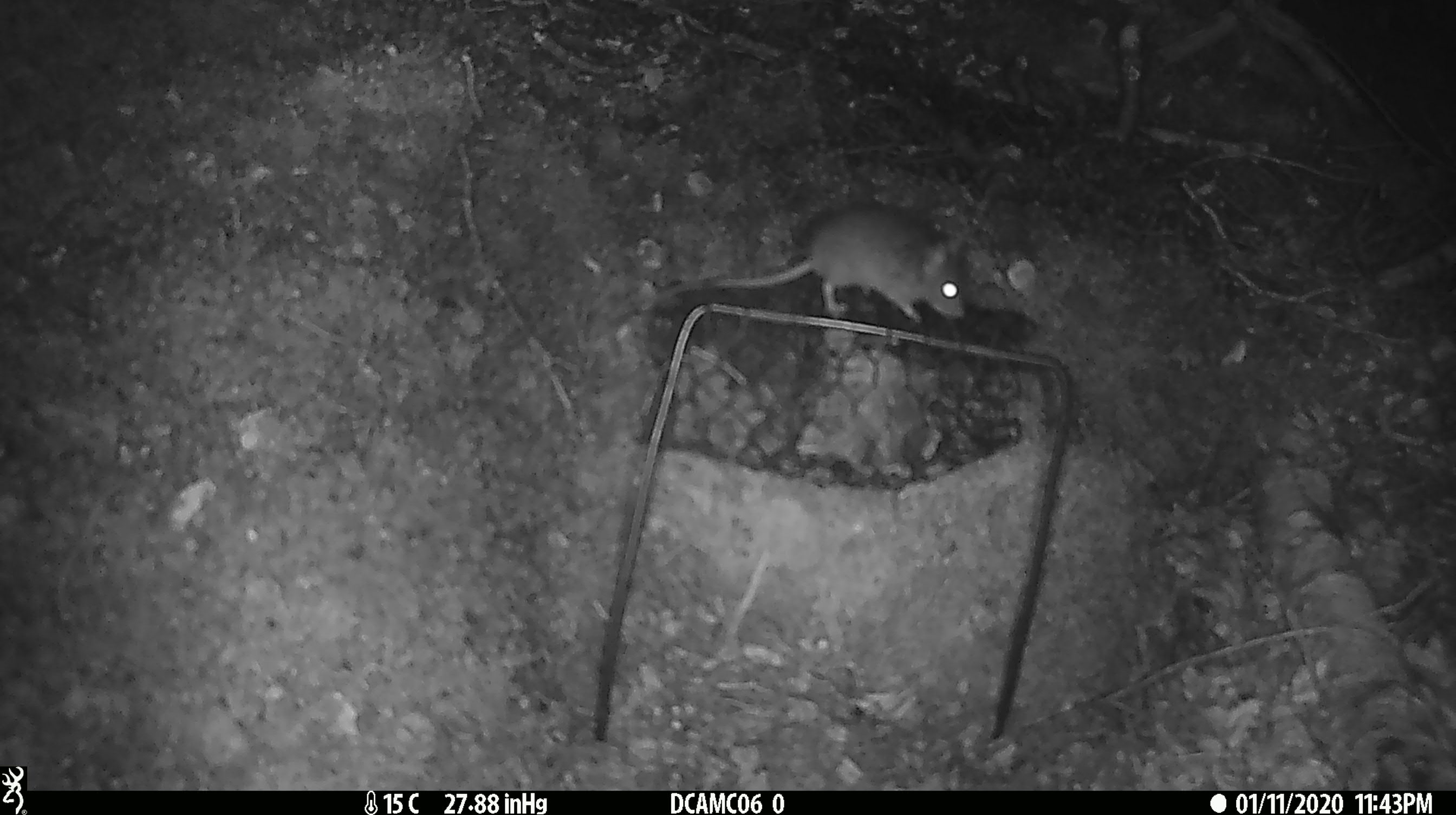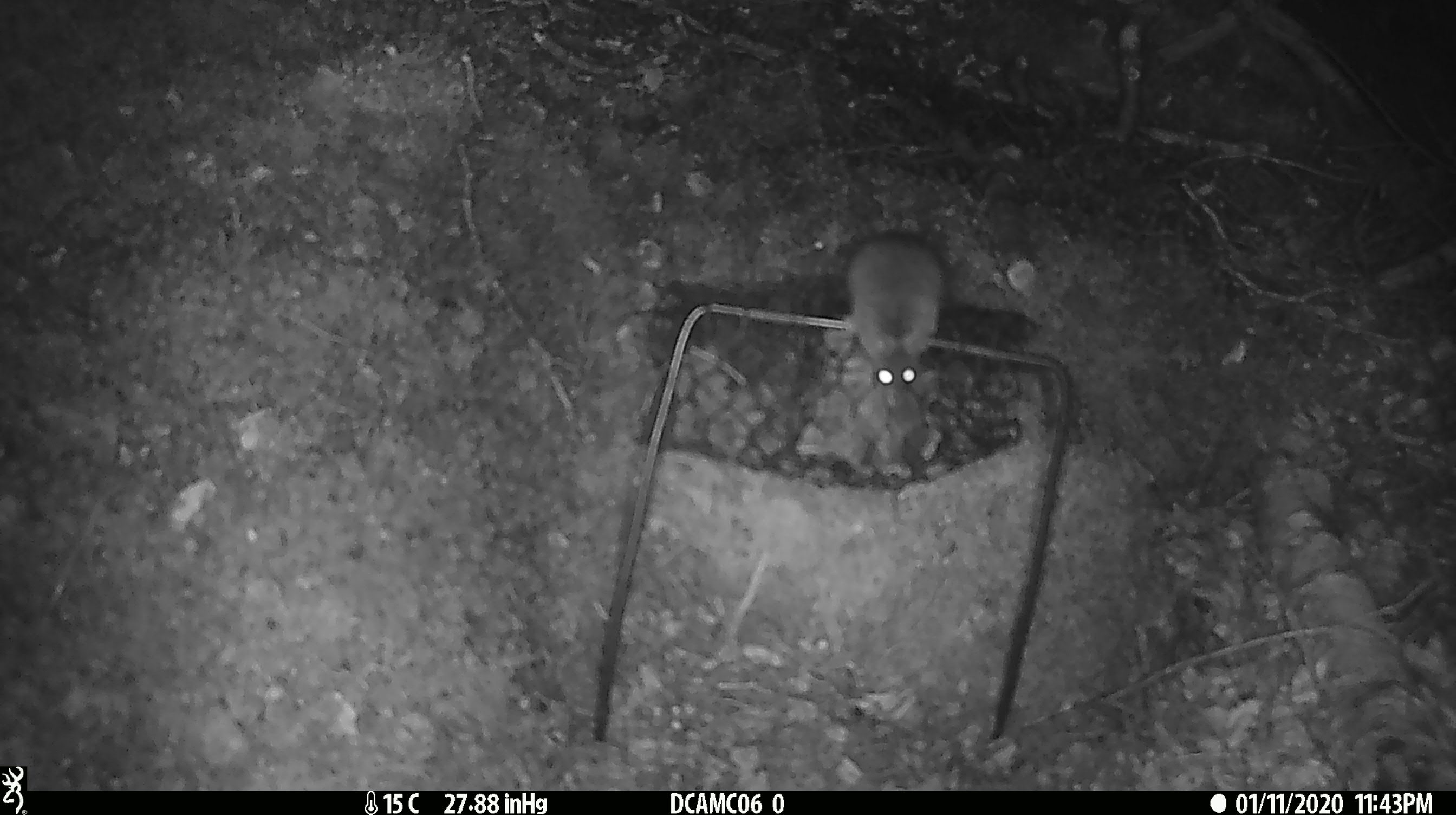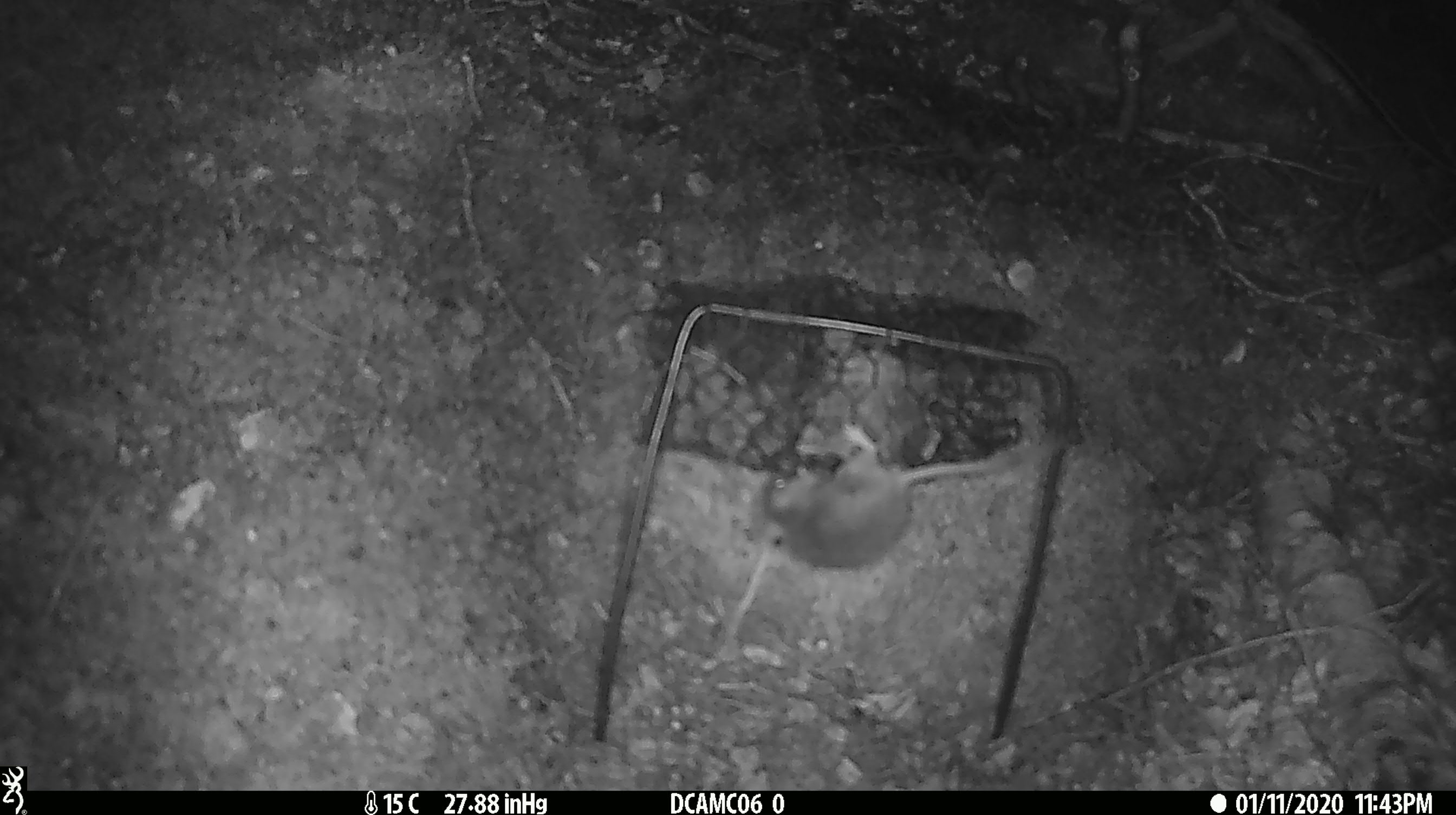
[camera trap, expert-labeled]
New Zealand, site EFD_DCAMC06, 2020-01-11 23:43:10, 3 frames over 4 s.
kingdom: Animalia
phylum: Chordata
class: Mammalia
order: Rodentia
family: Muridae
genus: Mus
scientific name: Mus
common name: mouse